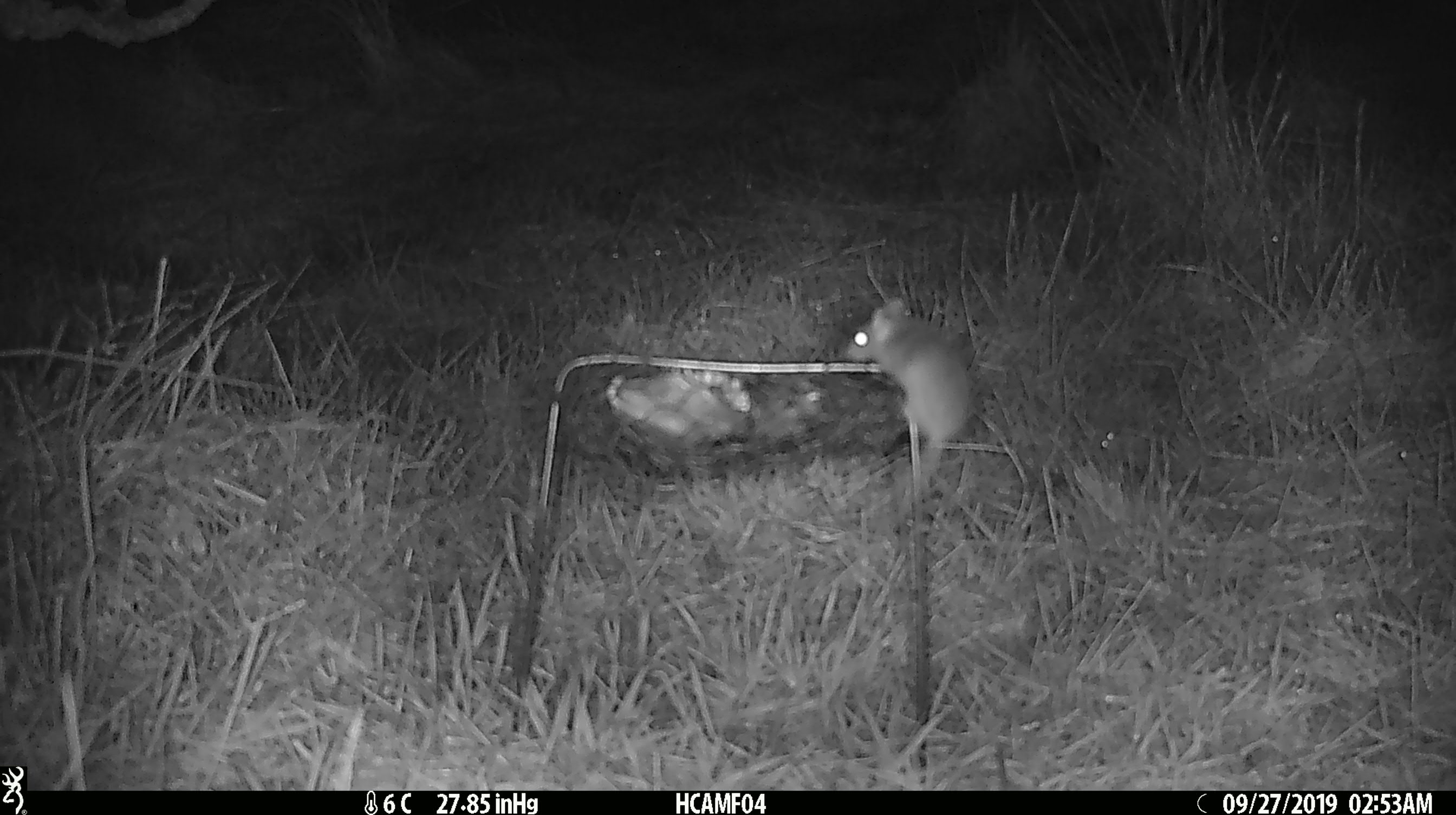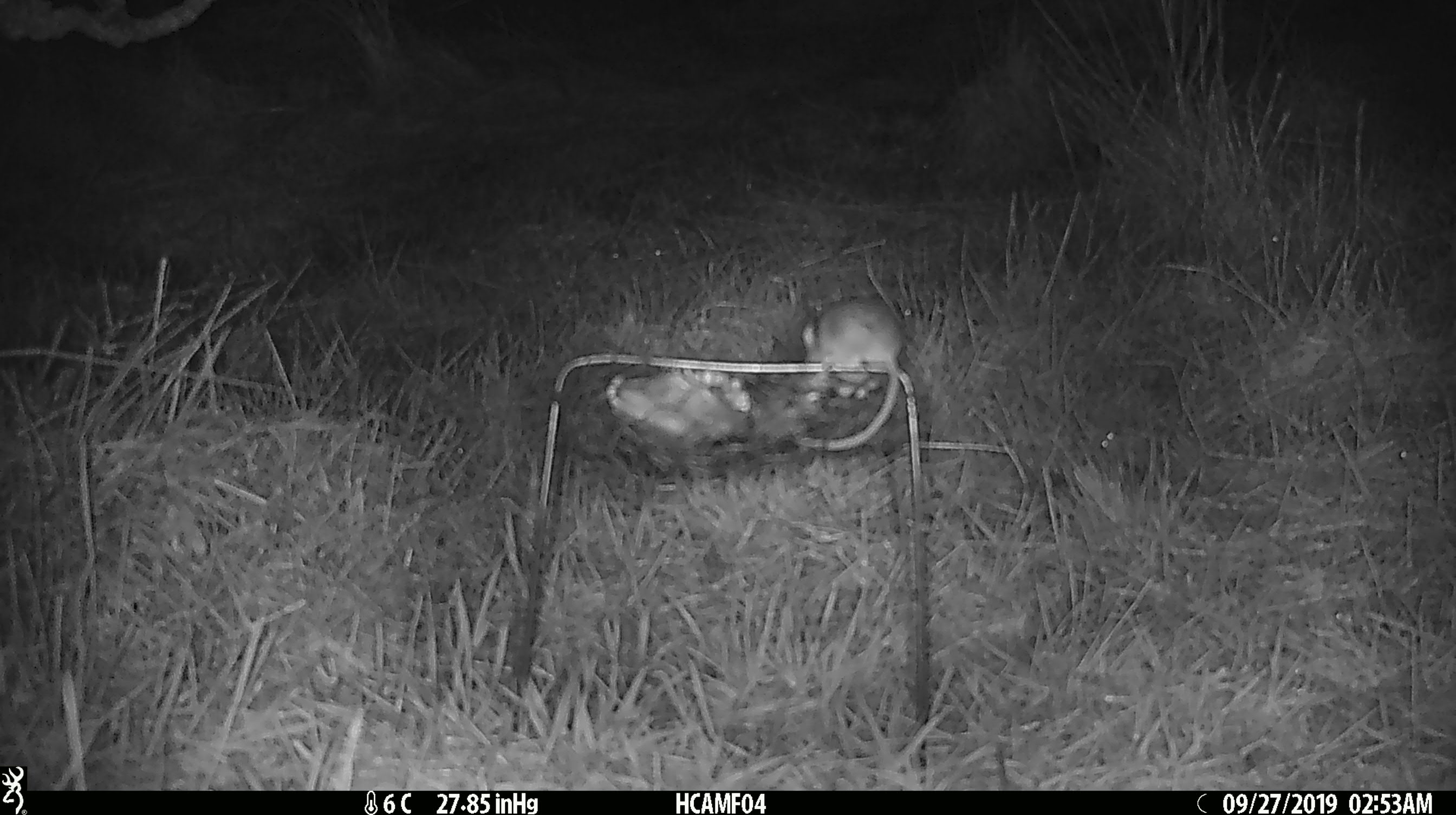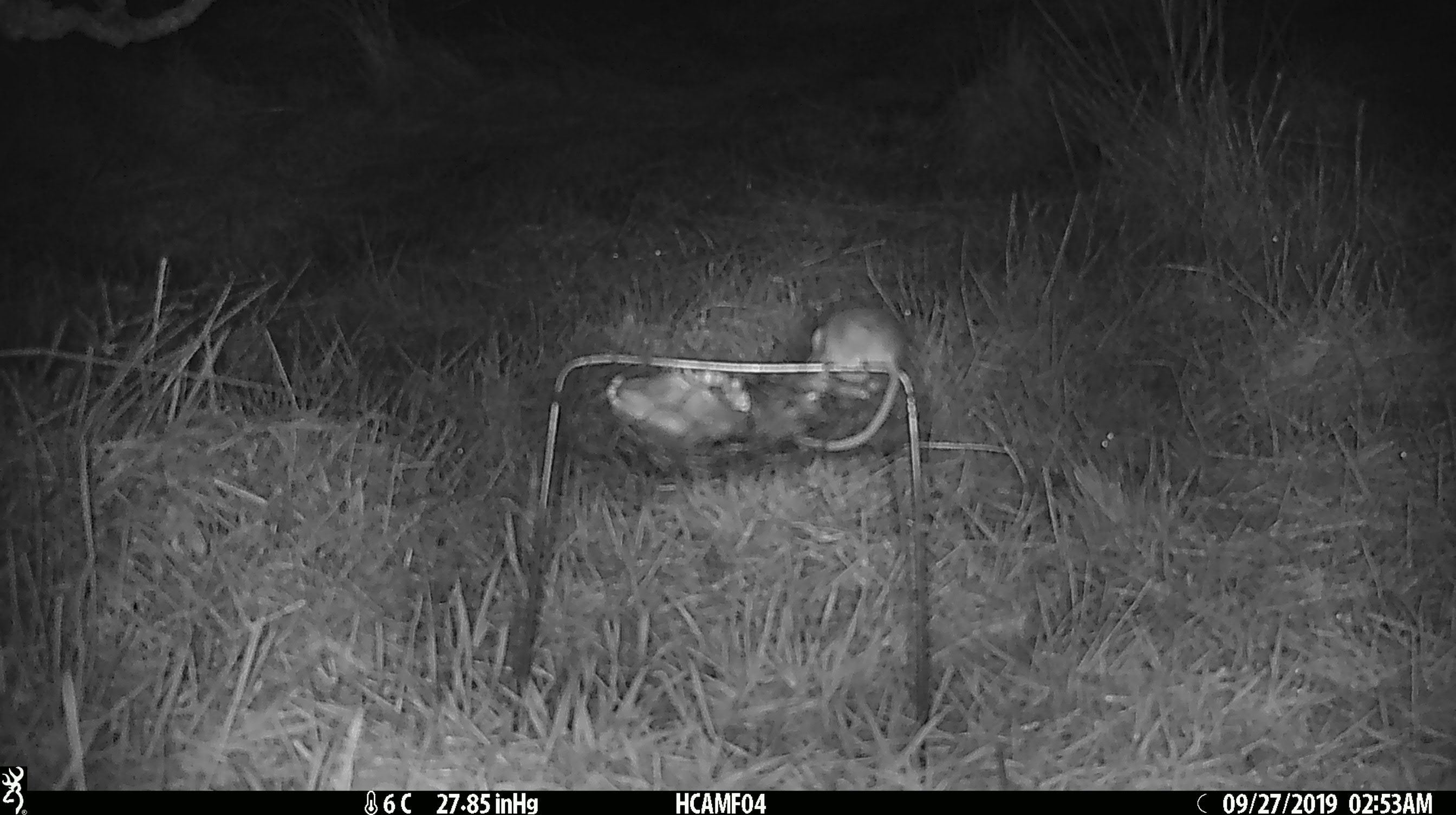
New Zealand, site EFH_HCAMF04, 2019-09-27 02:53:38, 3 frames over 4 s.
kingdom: Animalia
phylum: Chordata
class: Mammalia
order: Rodentia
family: Muridae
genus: Mus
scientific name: Mus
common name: mouse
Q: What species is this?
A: Mouse (Mus).